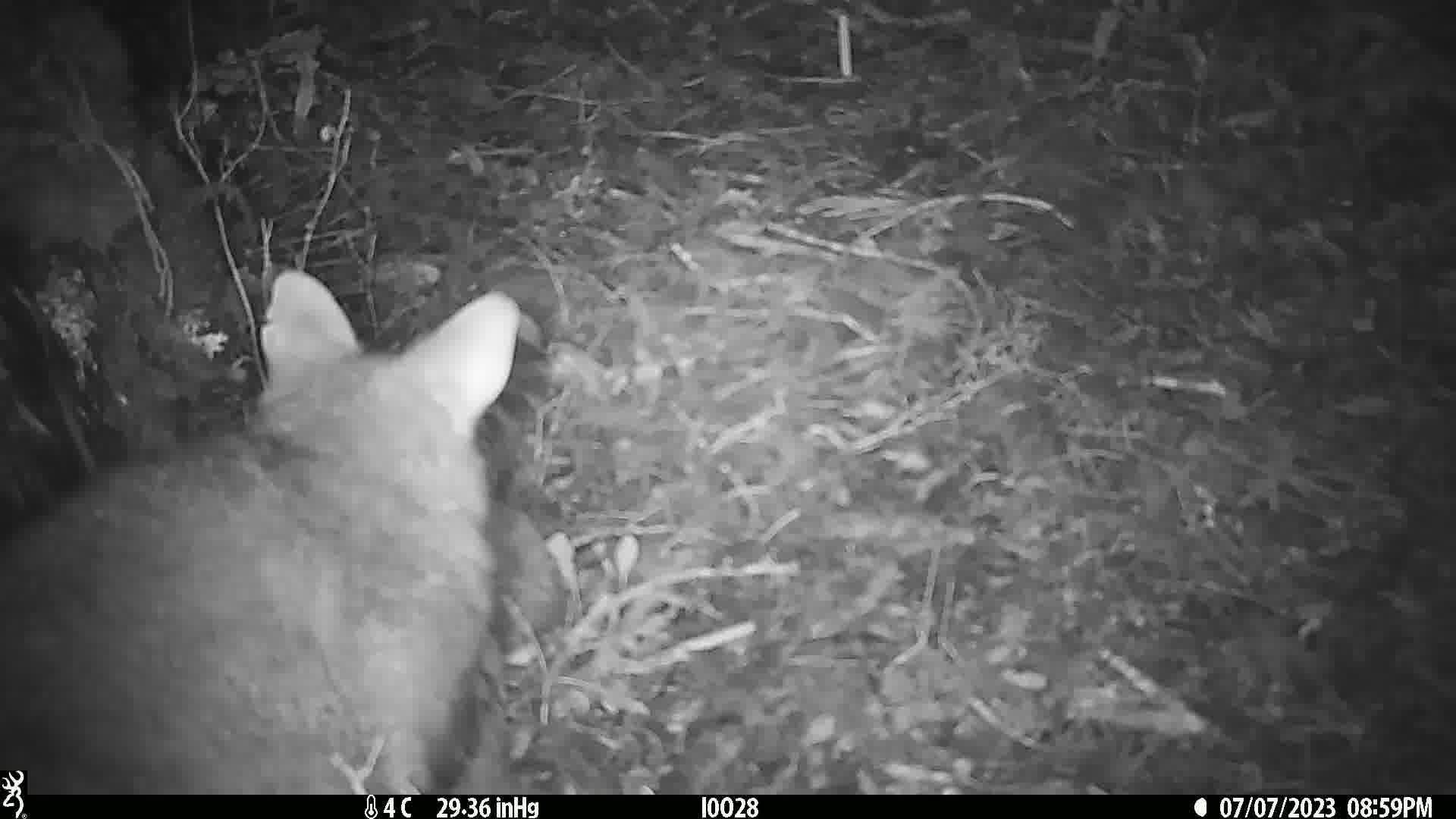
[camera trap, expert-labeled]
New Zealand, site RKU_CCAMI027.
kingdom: Animalia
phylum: Chordata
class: Mammalia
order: Diprotodontia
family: Phalangeridae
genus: Trichosurus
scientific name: Trichosurus vulpecula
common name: common brushtail possum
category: possum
Possum (common brushtail possum) (Trichosurus vulpecula).